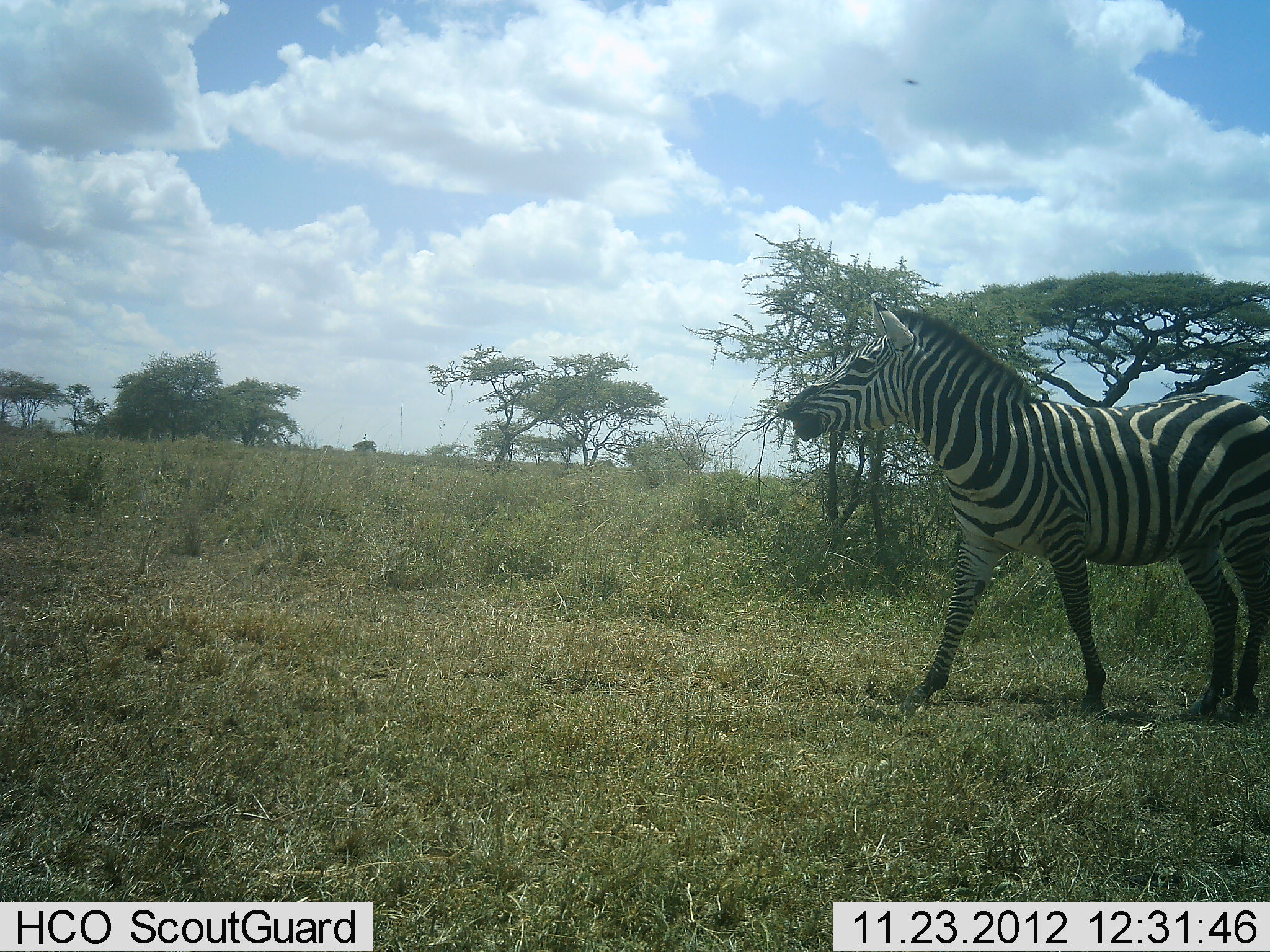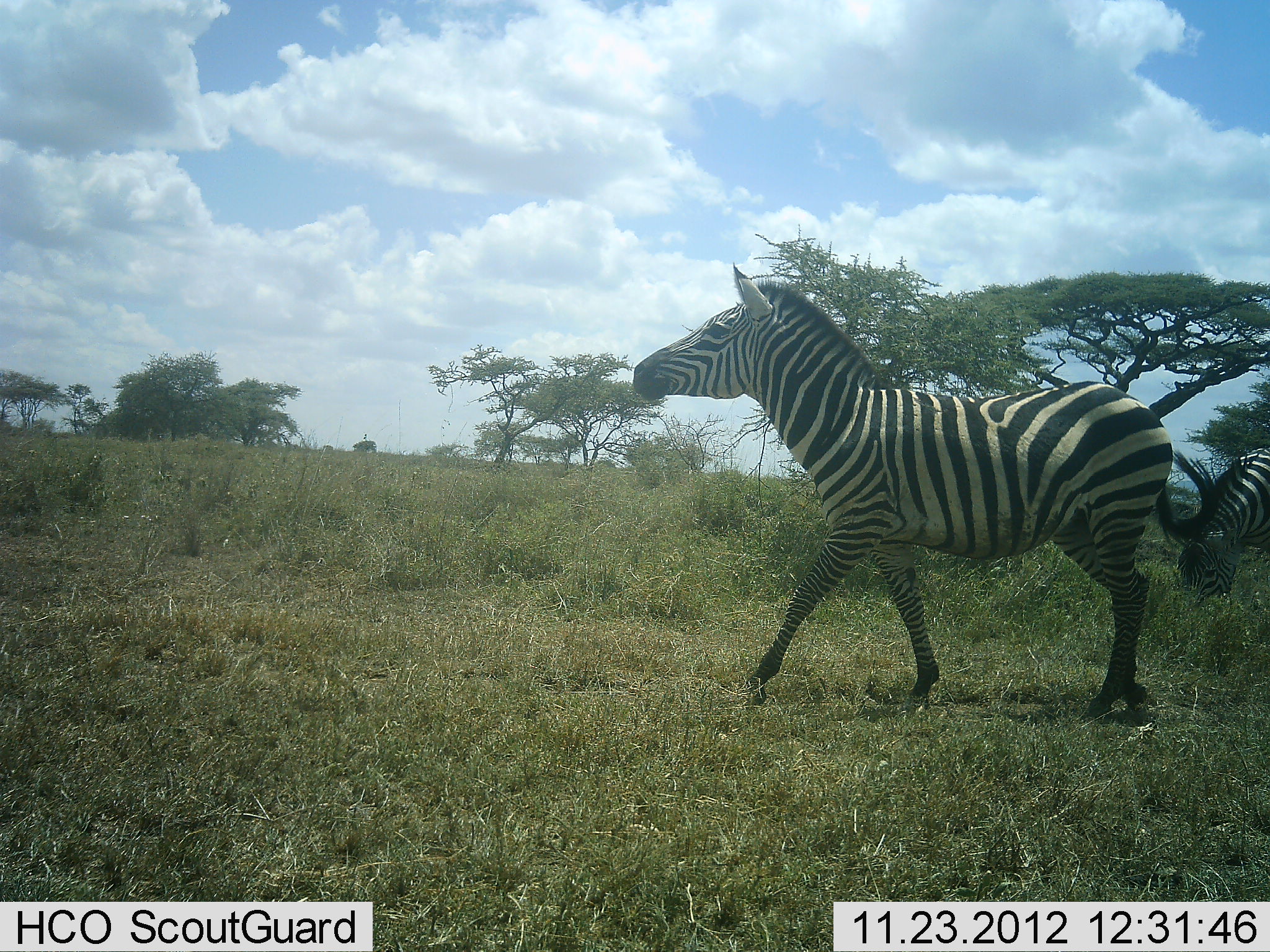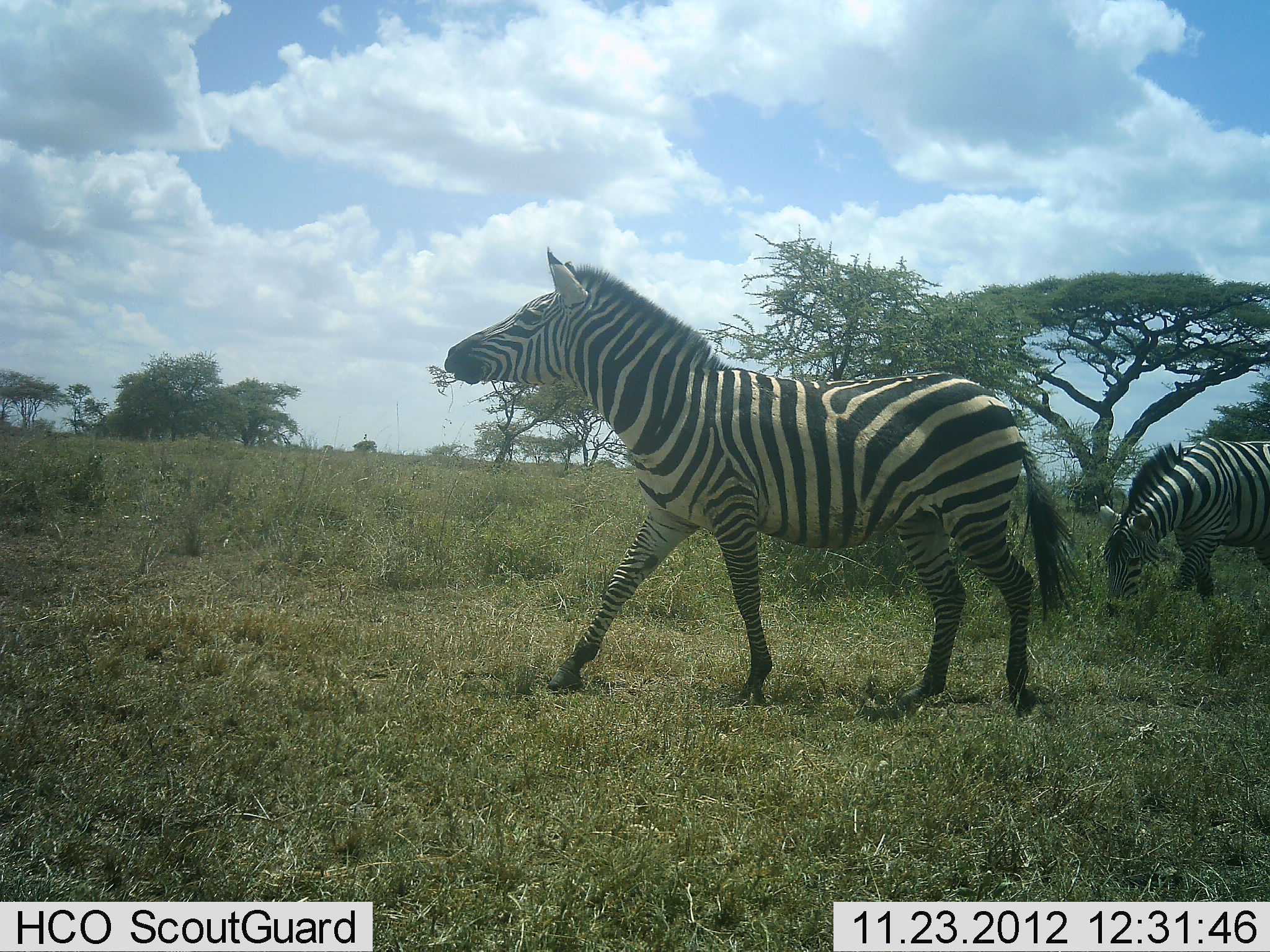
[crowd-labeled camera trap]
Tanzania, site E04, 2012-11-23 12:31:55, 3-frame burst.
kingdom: Animalia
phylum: Chordata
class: Mammalia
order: Perissodactyla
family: Equidae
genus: Equus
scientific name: Equus quagga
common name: plains zebra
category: zebra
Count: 2.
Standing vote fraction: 3%.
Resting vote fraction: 0%.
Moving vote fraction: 97%.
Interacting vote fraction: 3%.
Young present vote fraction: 0%.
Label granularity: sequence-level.